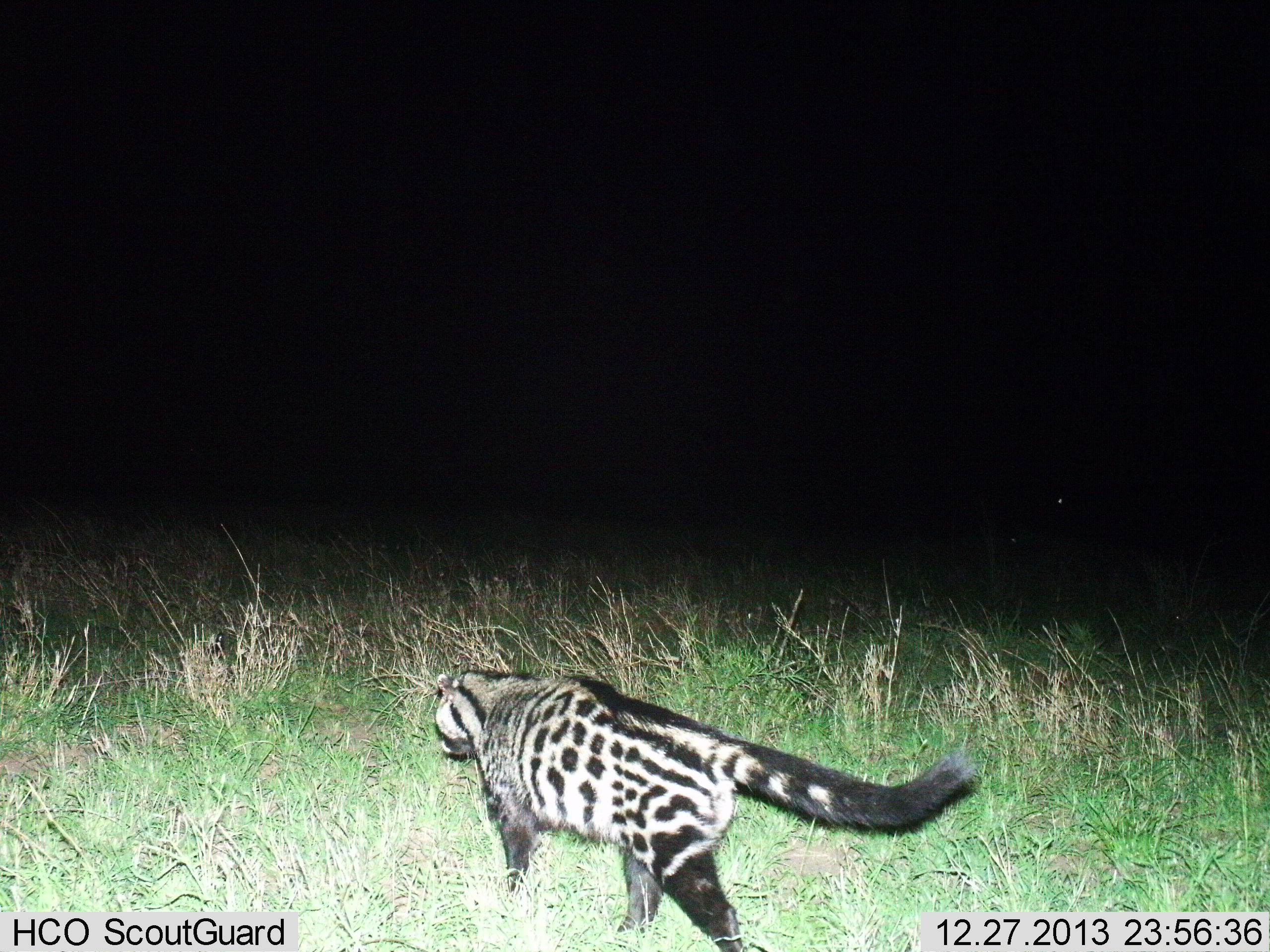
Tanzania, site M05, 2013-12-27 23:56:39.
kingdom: Animalia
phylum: Chordata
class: Mammalia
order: Carnivora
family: Viverridae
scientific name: Viverridae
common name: civet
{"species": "civet (Viverridae)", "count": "1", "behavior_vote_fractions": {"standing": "10%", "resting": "0%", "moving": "90%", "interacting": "0%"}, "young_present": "0%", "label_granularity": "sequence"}